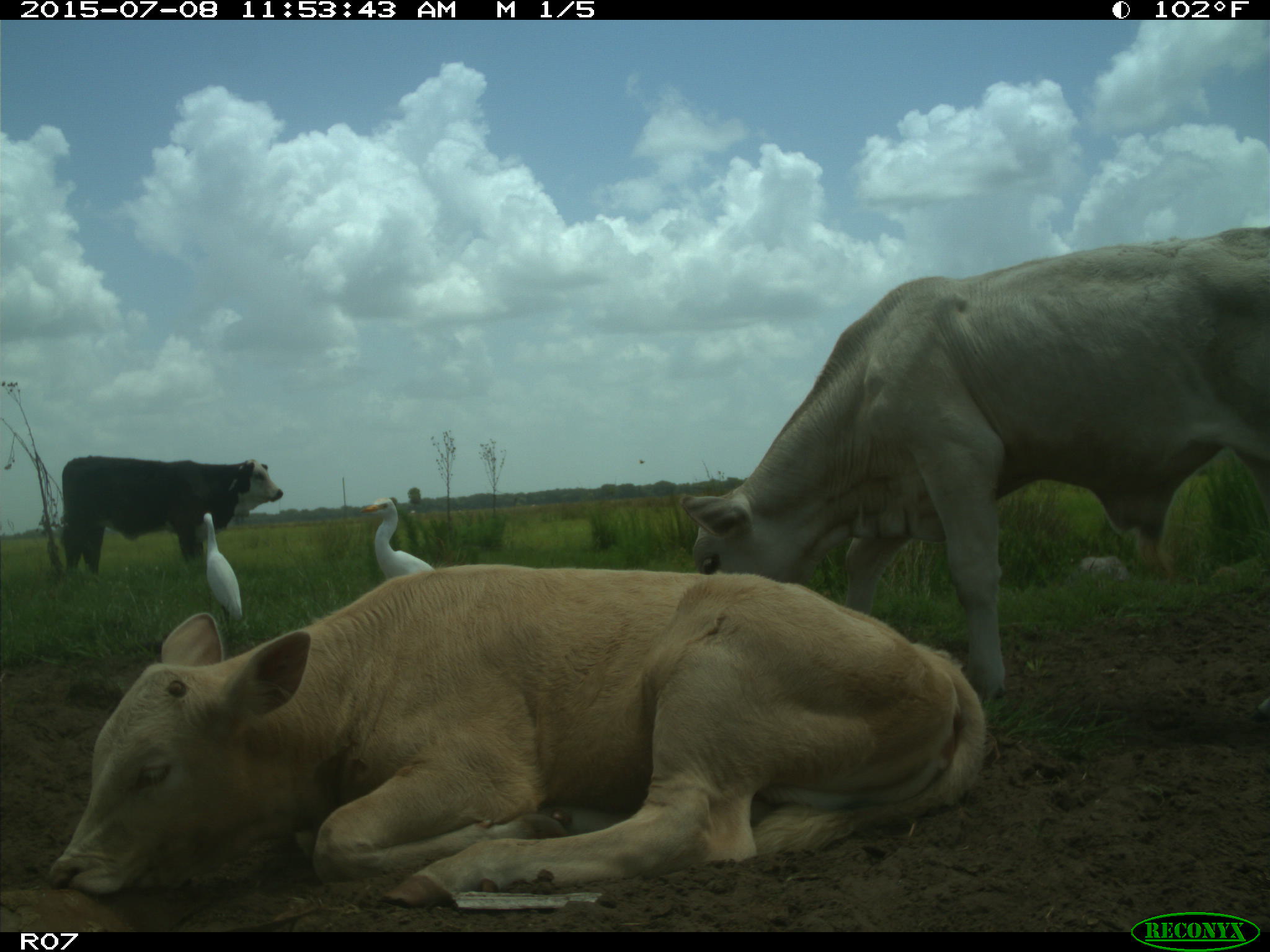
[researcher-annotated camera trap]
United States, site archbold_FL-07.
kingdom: Animalia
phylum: Chordata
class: Mammalia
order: Artiodactyla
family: Bovidae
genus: Bos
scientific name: Bos taurus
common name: domestic cow